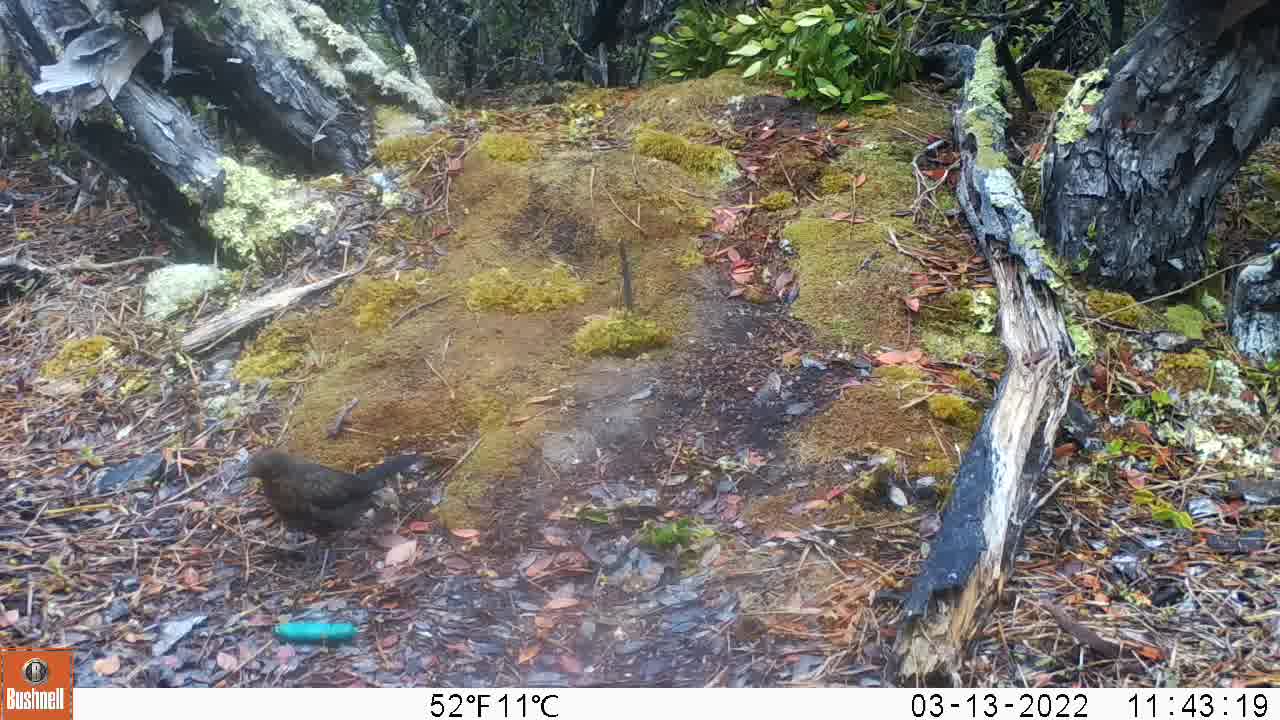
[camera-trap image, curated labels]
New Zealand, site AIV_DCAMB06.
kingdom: Animalia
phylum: Chordata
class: Aves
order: Passeriformes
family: Turdidae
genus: Turdus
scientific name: Turdus merula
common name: eurasian blackbird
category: blackbird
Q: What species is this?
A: Blackbird (eurasian blackbird) (Turdus merula).